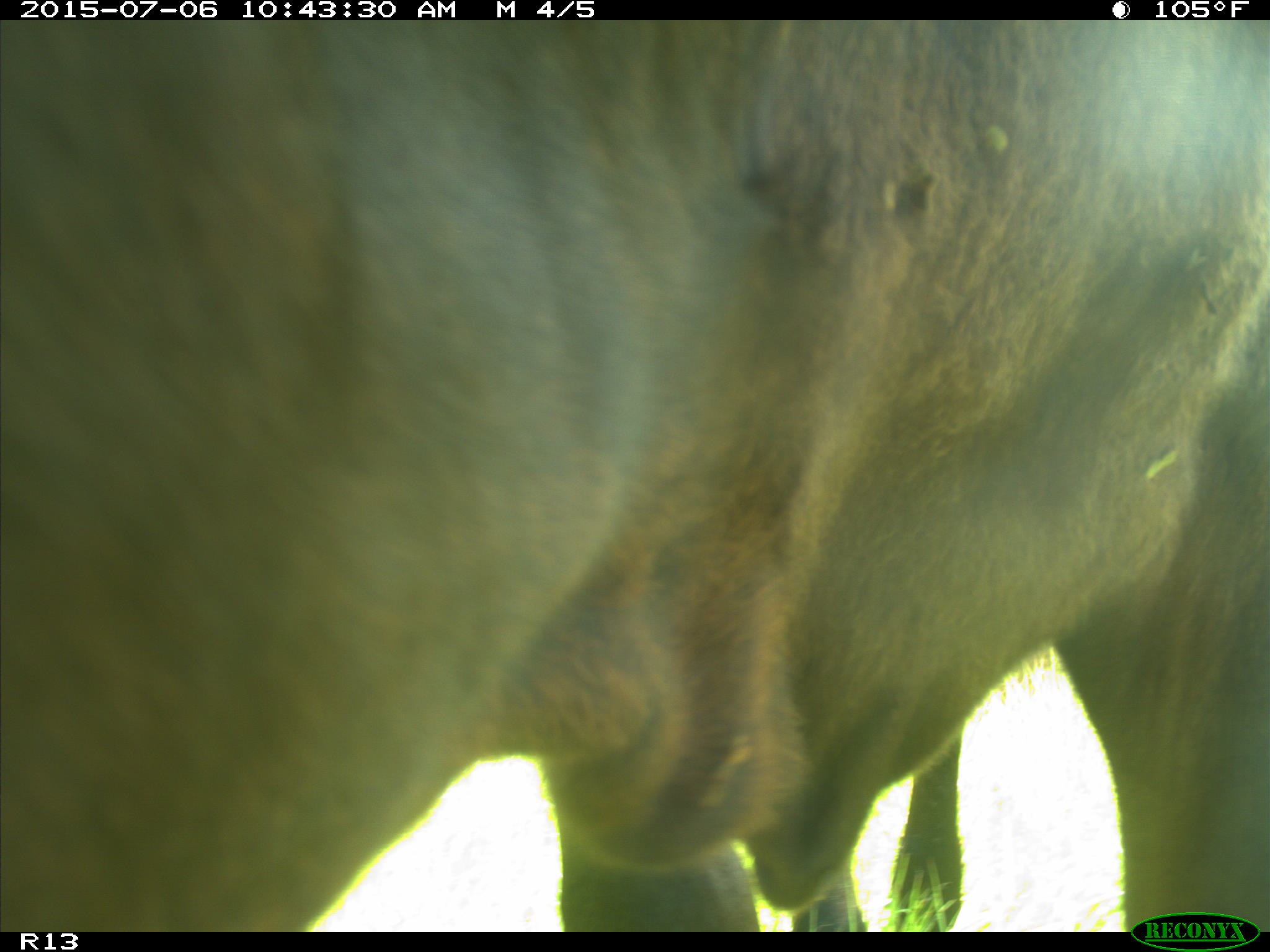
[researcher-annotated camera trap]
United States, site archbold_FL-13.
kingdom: Animalia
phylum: Chordata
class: Mammalia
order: Artiodactyla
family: Bovidae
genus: Bos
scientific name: Bos taurus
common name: domestic cow